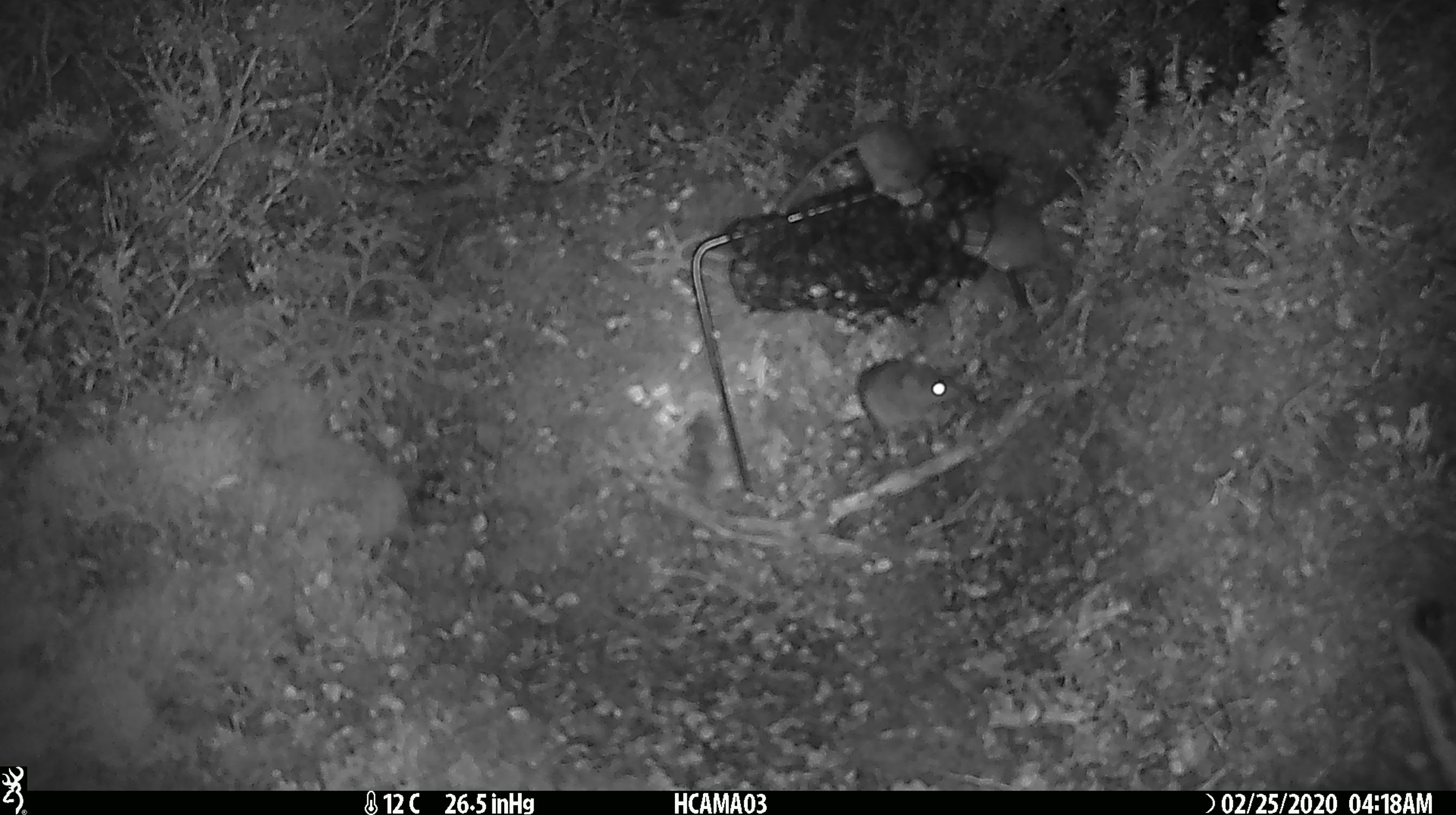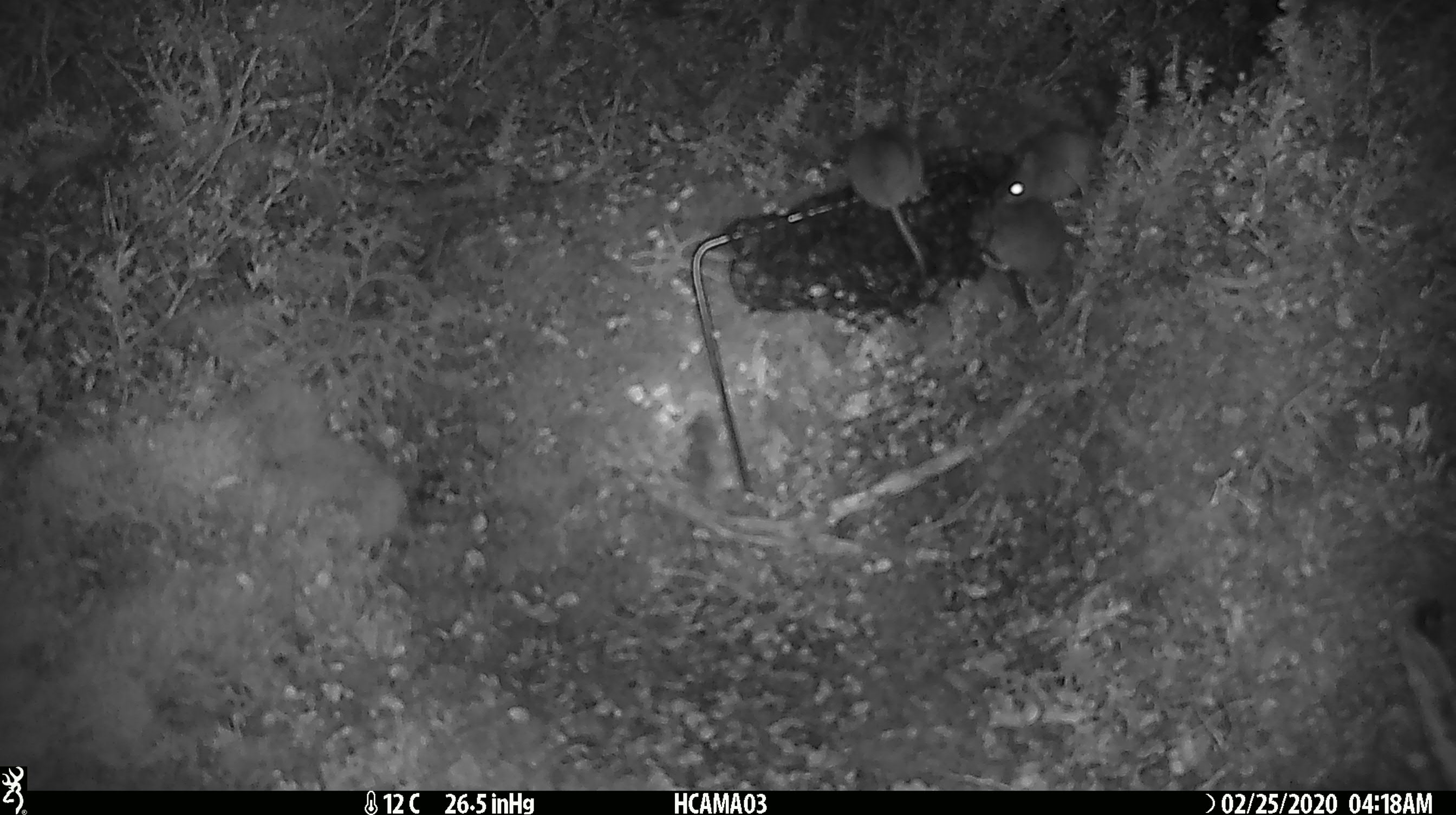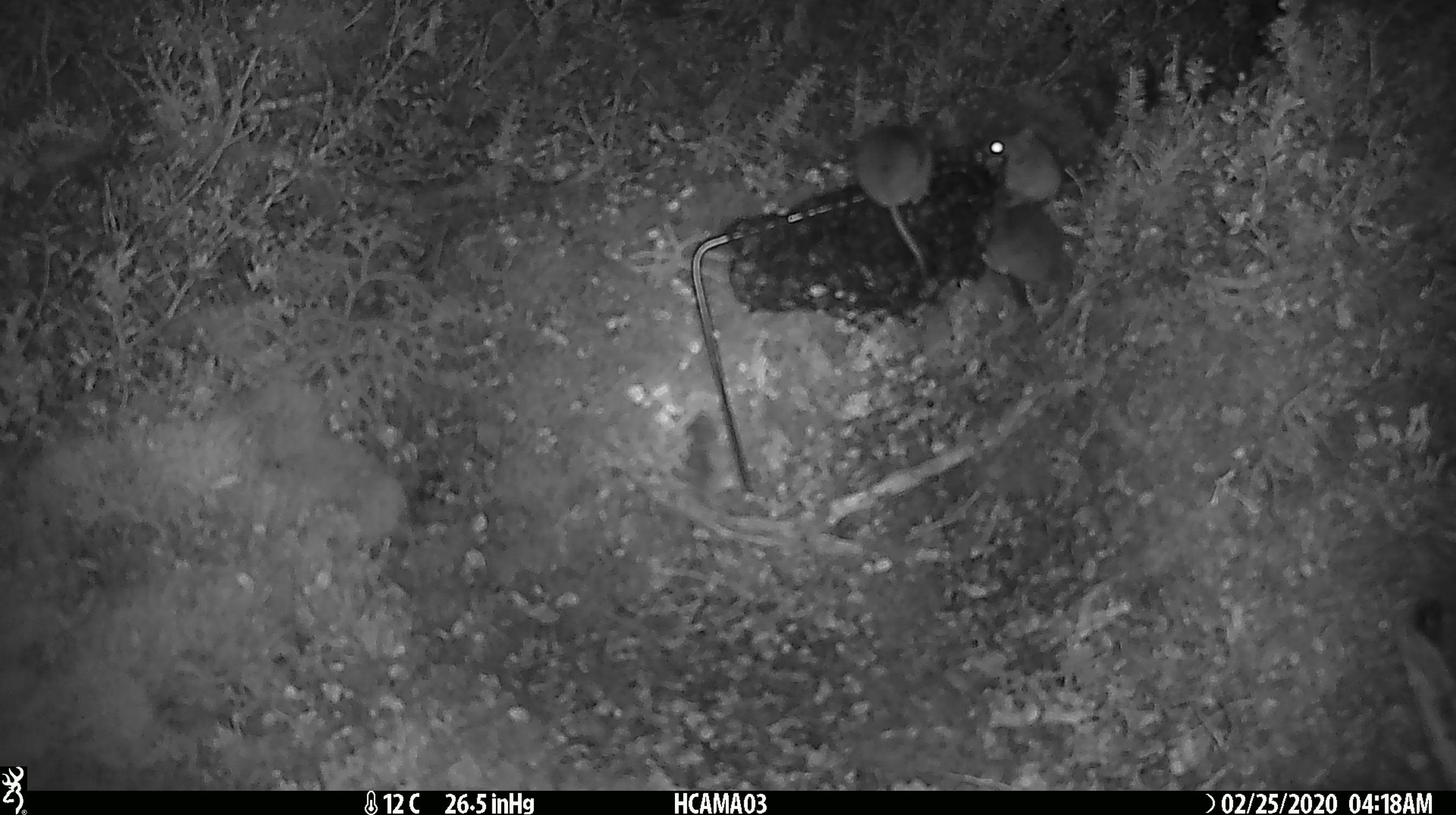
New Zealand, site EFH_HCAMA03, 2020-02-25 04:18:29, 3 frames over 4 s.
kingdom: Animalia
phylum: Chordata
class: Mammalia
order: Rodentia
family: Muridae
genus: Mus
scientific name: Mus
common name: mouse